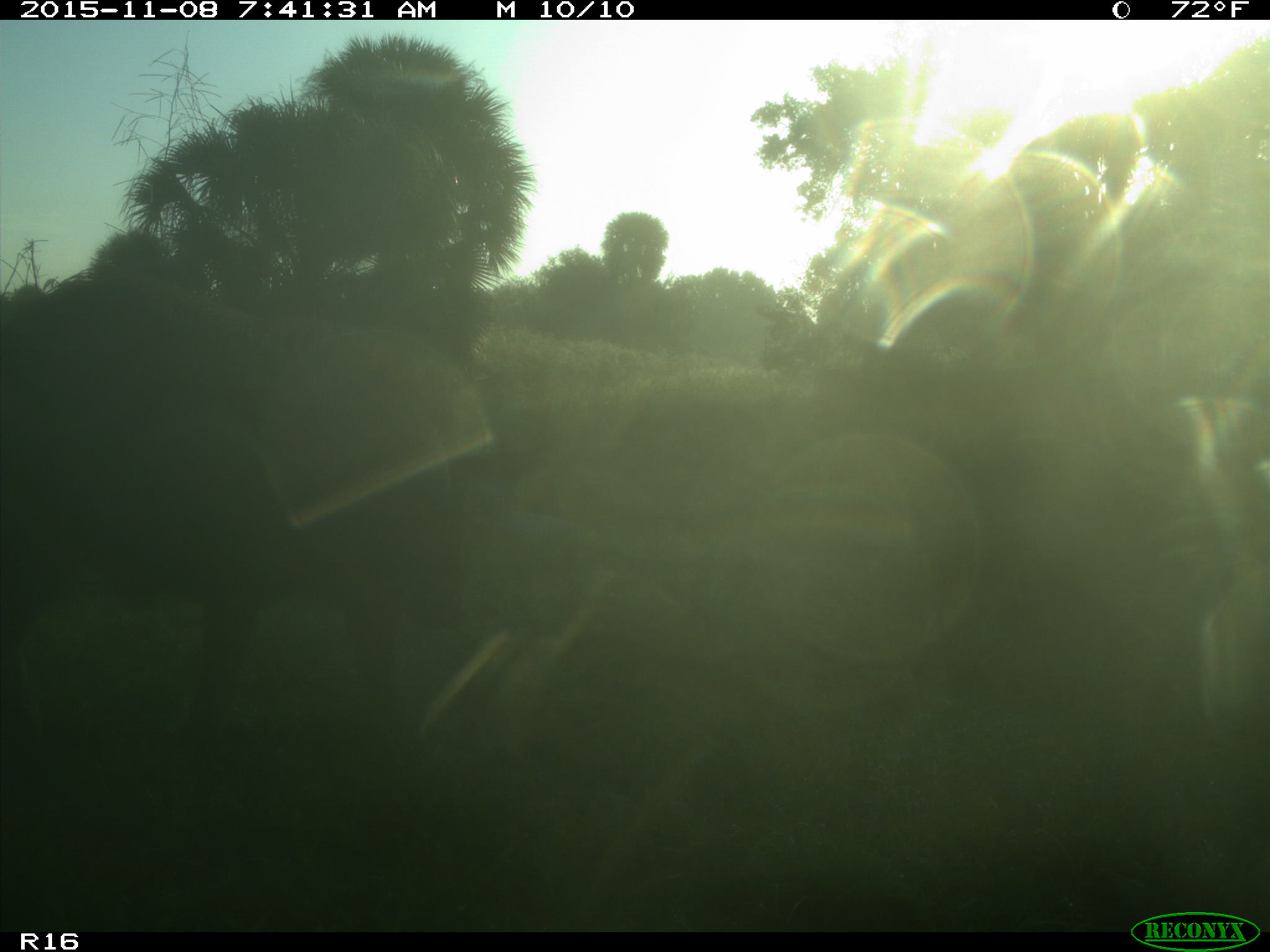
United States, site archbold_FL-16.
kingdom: Animalia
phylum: Chordata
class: Mammalia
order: Artiodactyla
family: Suidae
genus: Sus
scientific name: Sus scrofa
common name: wild boar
Sus scrofa (wild boar).